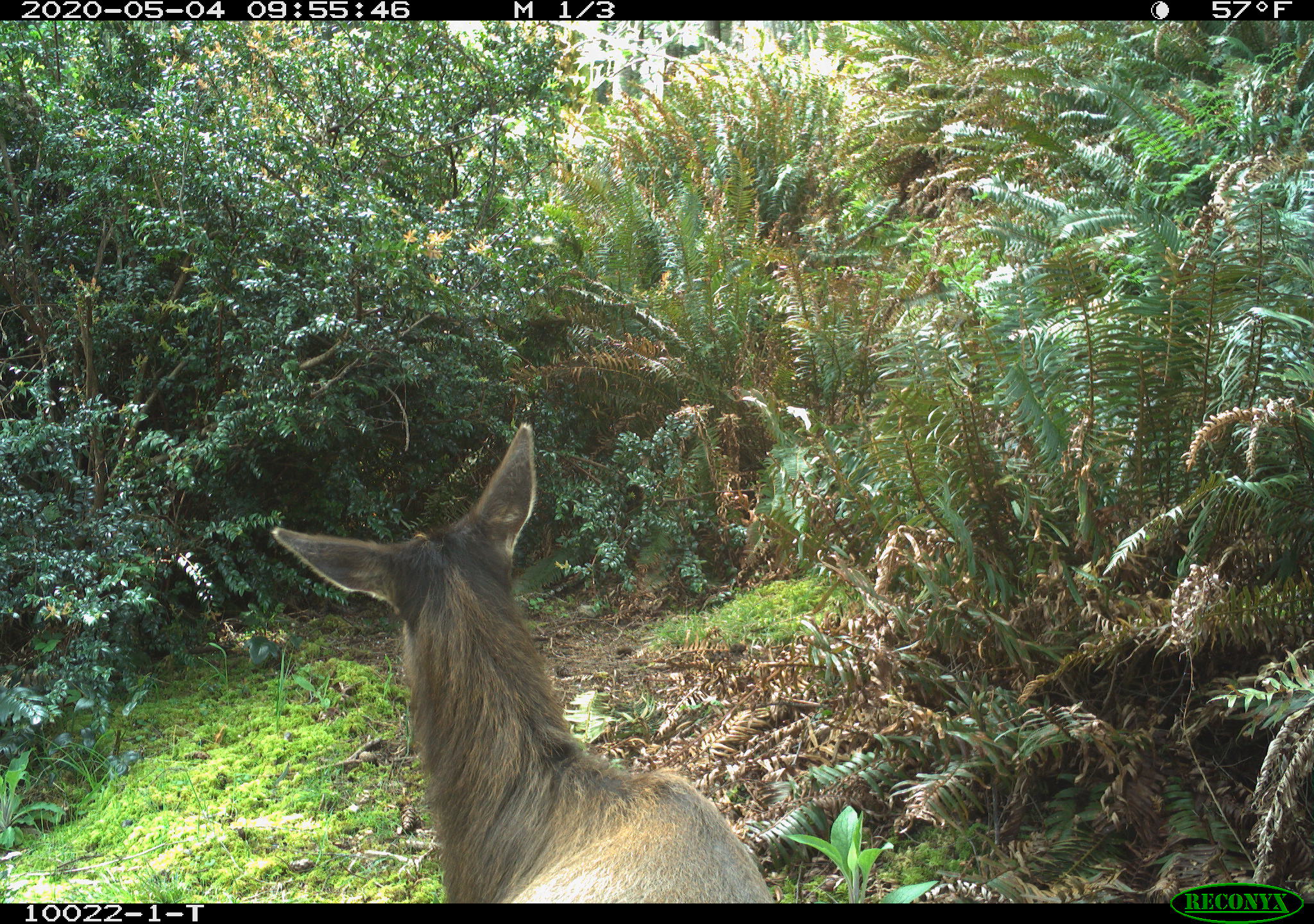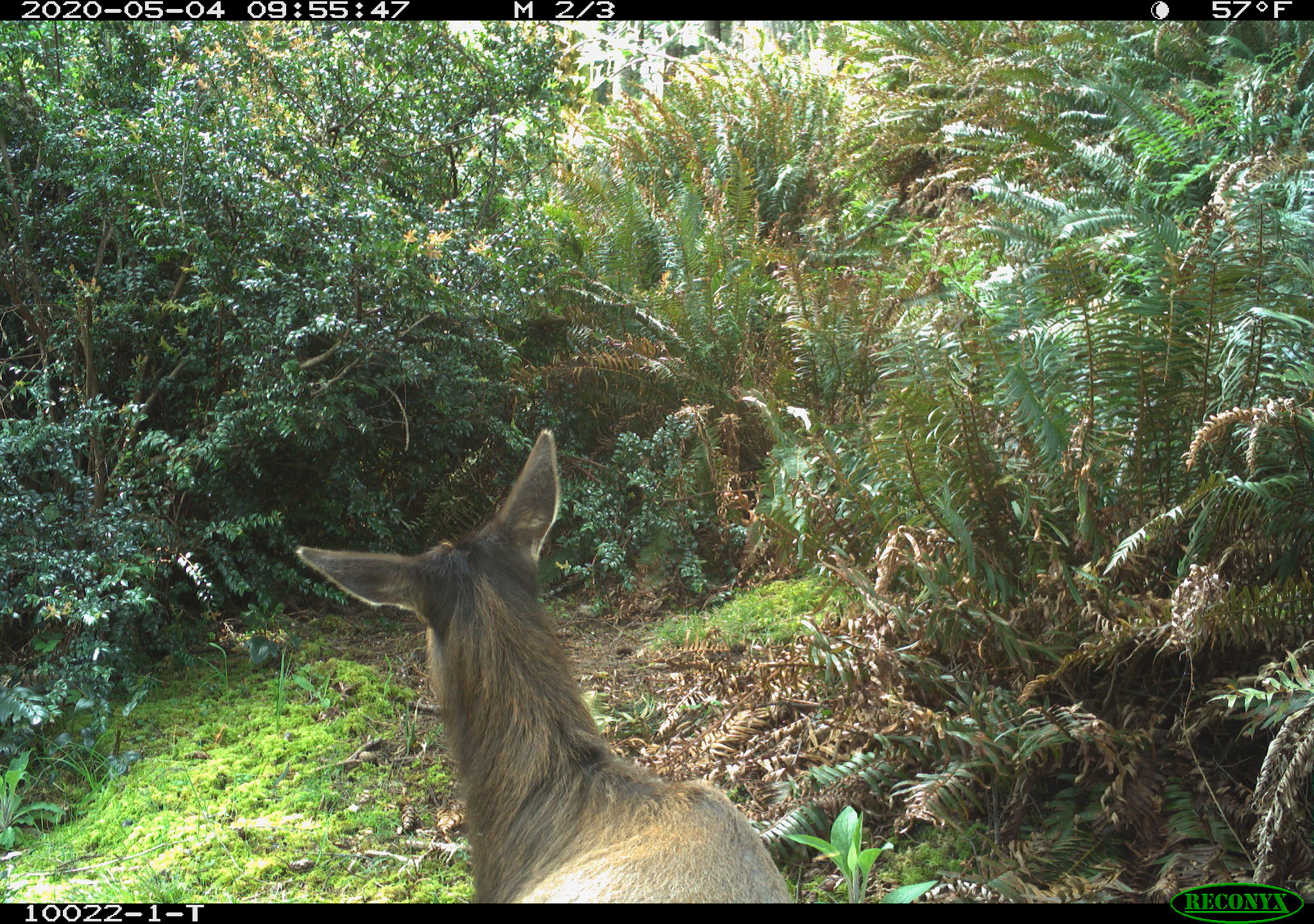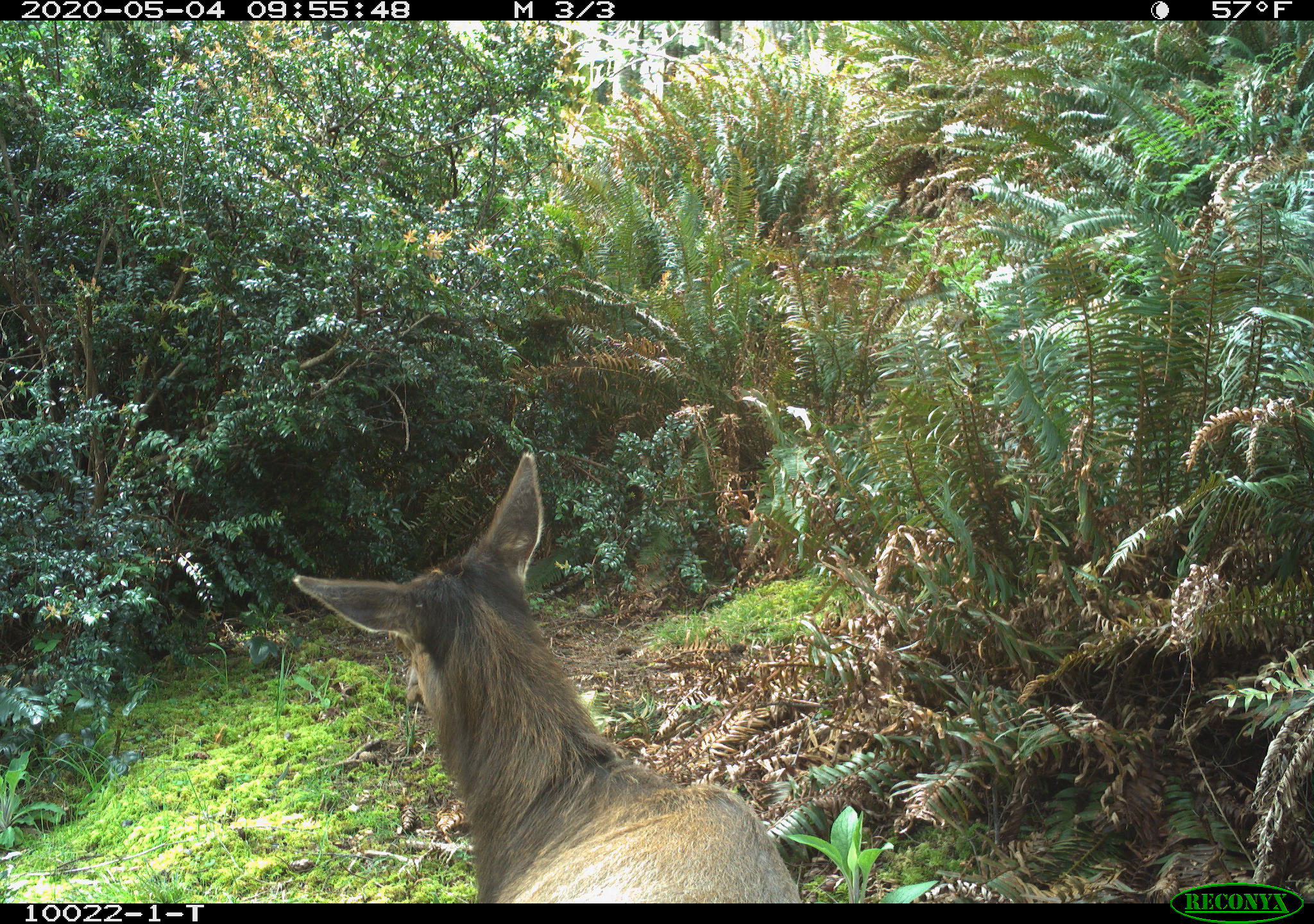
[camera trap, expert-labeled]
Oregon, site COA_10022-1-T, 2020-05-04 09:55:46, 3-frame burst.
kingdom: Animalia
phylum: Chordata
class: Mammalia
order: Artiodactyla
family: Cervidae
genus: Cervus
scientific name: Cervus canadensis roosevelti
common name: roosevelt elk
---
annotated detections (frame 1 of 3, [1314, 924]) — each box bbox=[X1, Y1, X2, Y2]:
roosevelt elk: bbox=[259, 416, 781, 893]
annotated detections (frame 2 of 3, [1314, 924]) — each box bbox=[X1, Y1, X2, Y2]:
roosevelt elk: bbox=[287, 422, 800, 899]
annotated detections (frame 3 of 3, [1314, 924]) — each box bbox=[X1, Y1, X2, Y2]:
roosevelt elk: bbox=[289, 448, 807, 897]